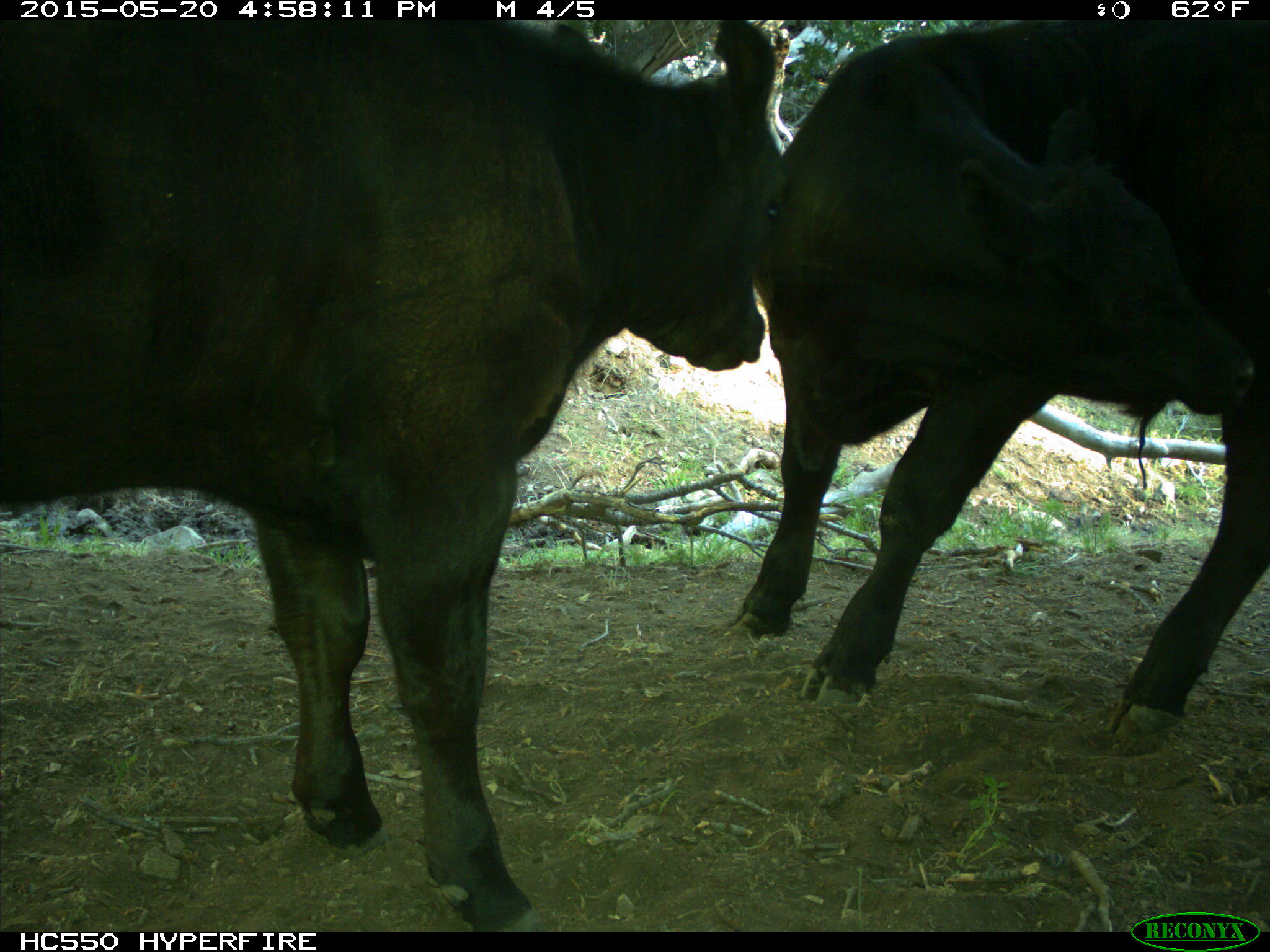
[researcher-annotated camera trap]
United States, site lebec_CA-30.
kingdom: Animalia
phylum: Chordata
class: Mammalia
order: Artiodactyla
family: Bovidae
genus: Bos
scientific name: Bos taurus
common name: domestic cow